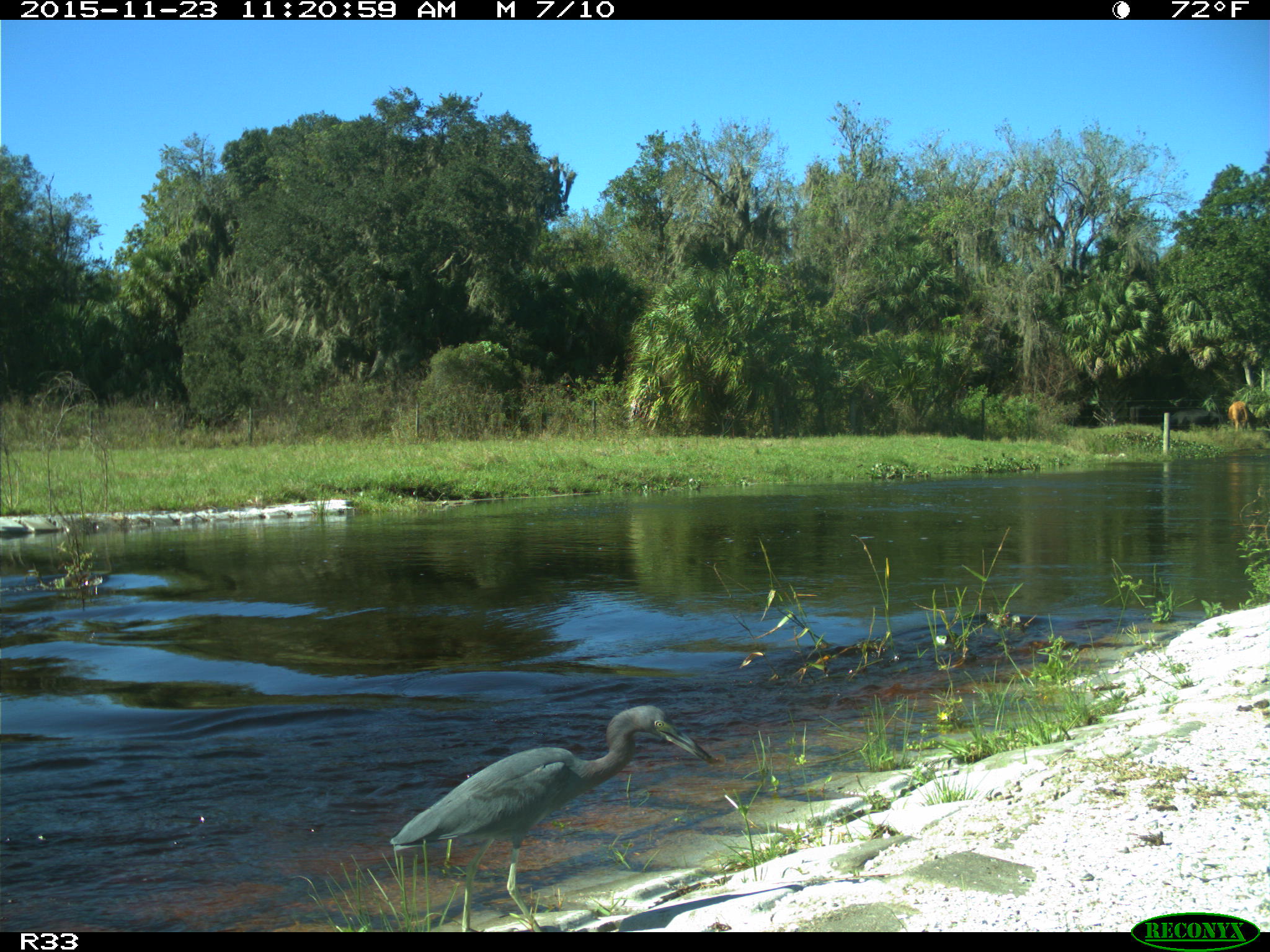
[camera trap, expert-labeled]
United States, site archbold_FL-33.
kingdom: Animalia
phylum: Chordata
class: Aves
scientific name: Aves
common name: birds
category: unidentified bird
Unidentified bird (birds) (Aves).